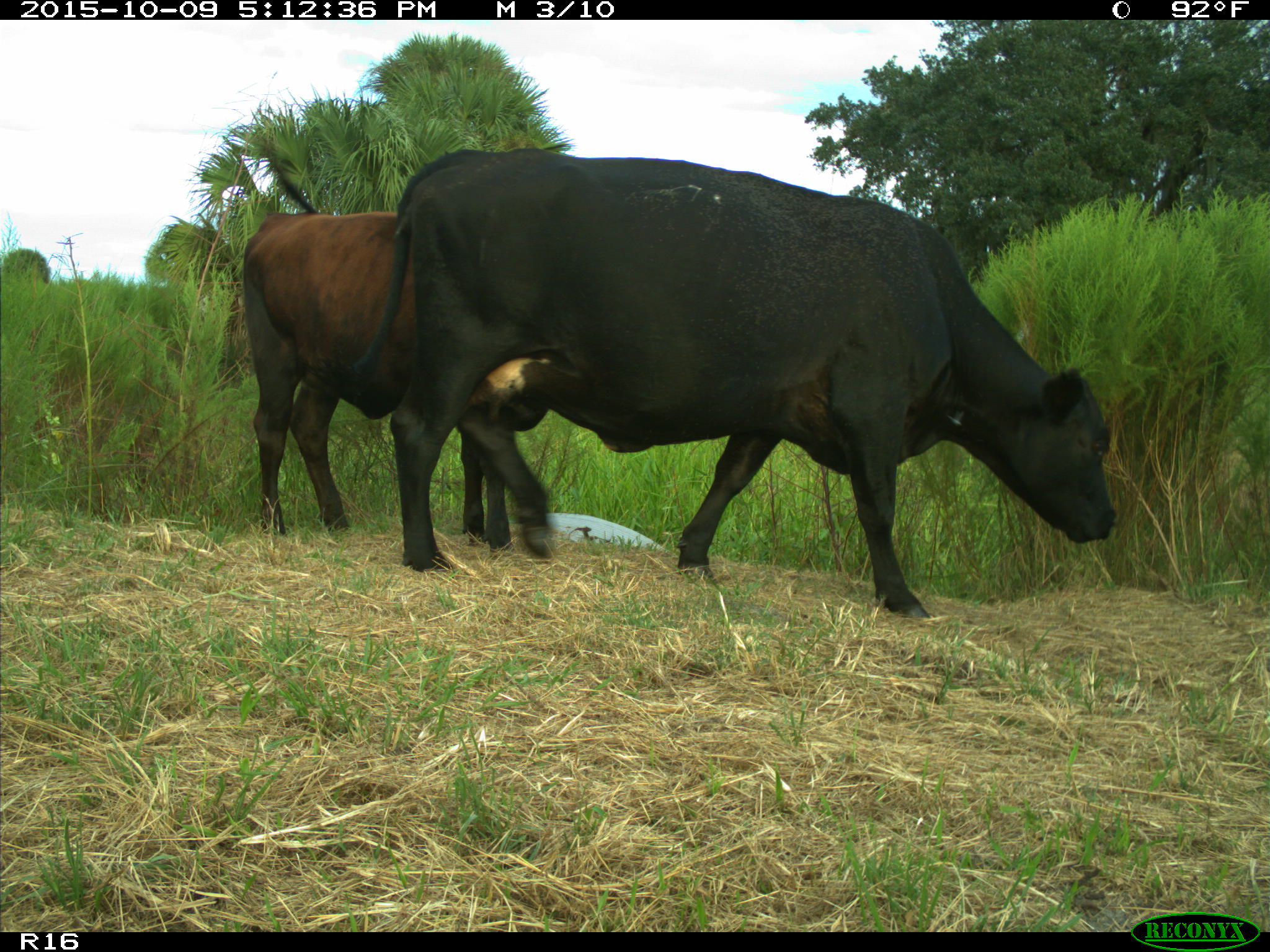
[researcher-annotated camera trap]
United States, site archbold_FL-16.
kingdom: Animalia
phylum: Chordata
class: Mammalia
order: Artiodactyla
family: Bovidae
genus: Bos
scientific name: Bos taurus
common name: domestic cow